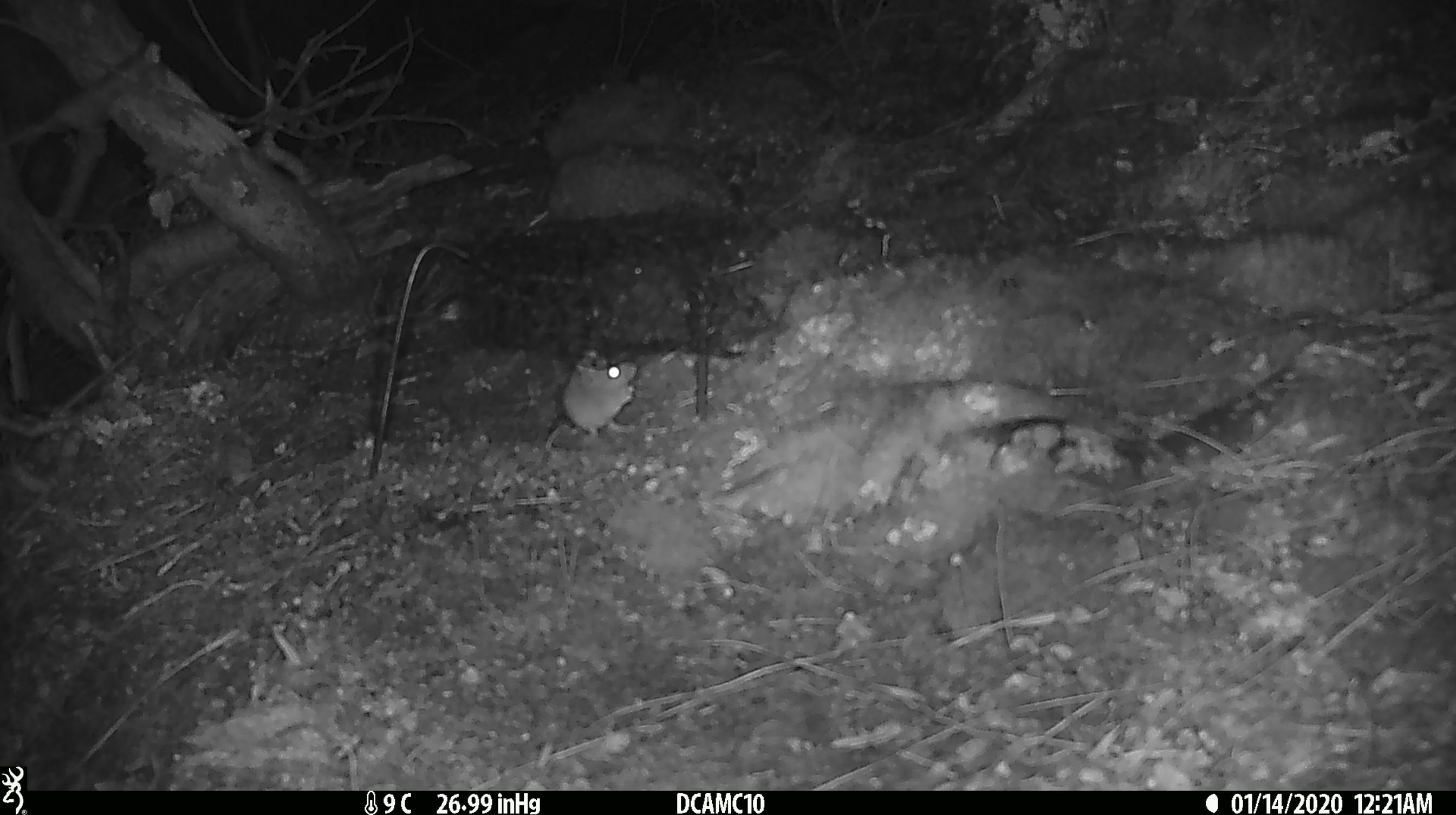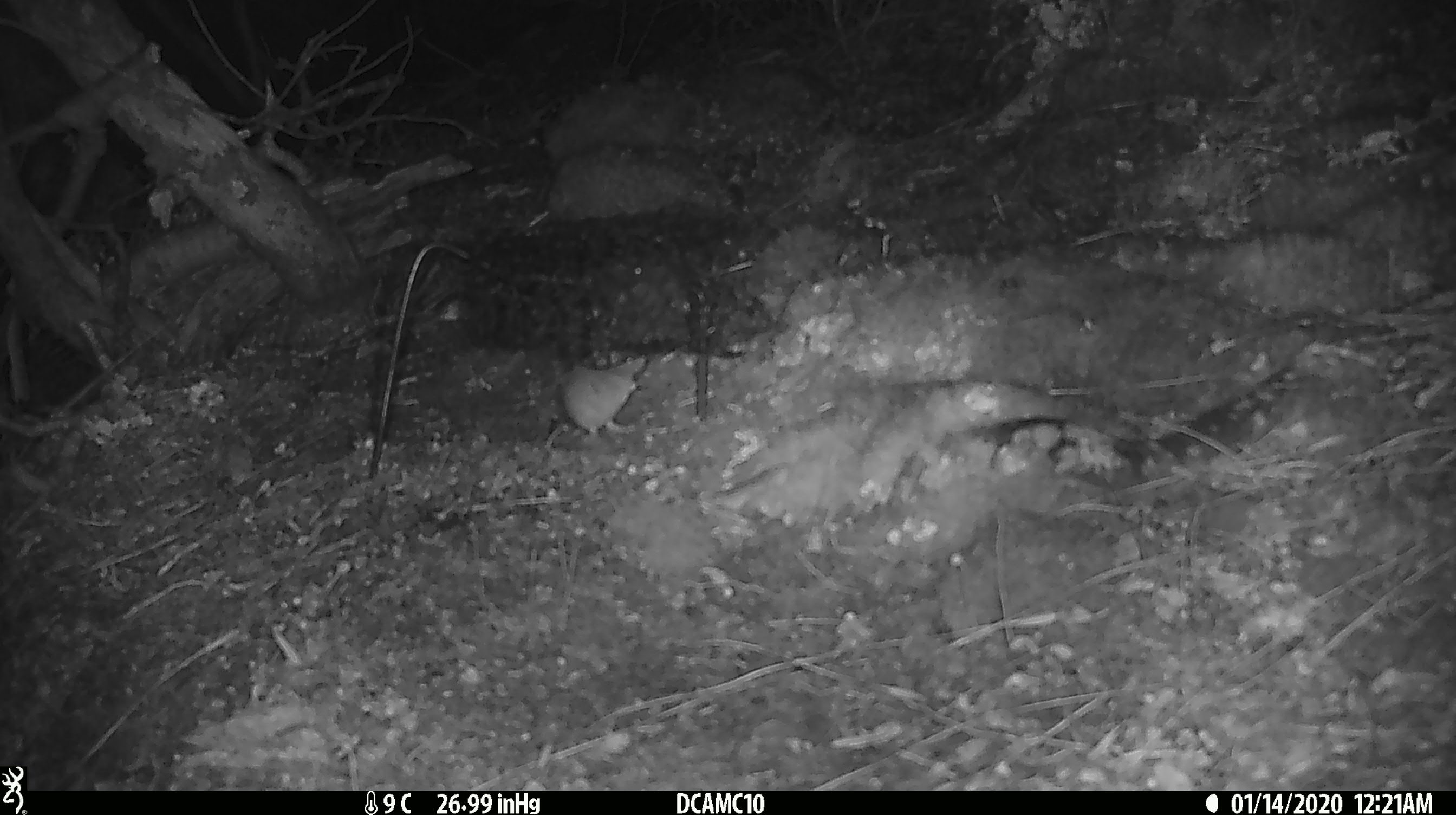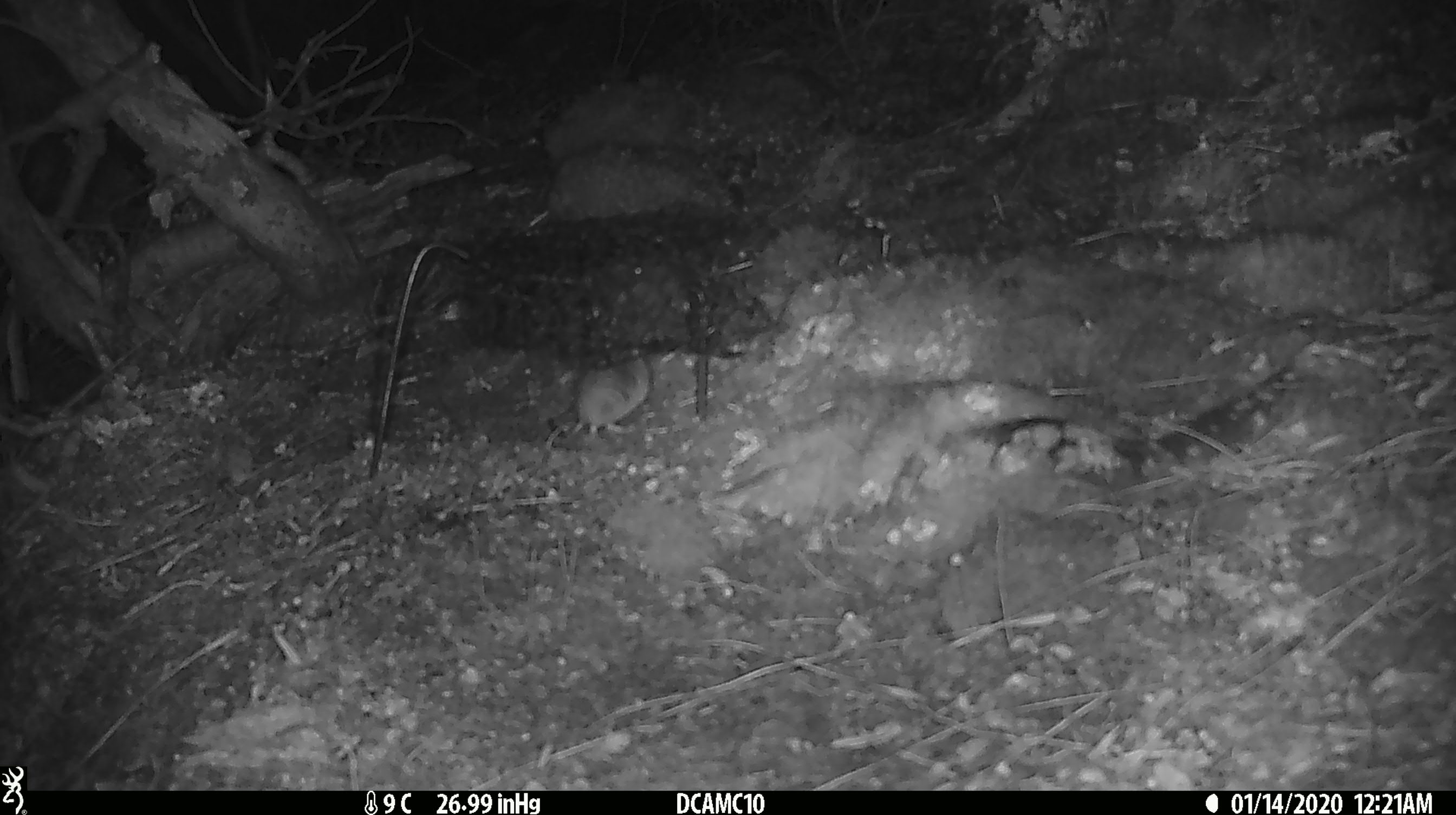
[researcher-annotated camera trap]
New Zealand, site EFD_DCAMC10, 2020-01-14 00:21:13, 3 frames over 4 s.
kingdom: Animalia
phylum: Chordata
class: Mammalia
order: Rodentia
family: Muridae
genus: Mus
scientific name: Mus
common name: mouse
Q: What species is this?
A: Mouse (Mus).